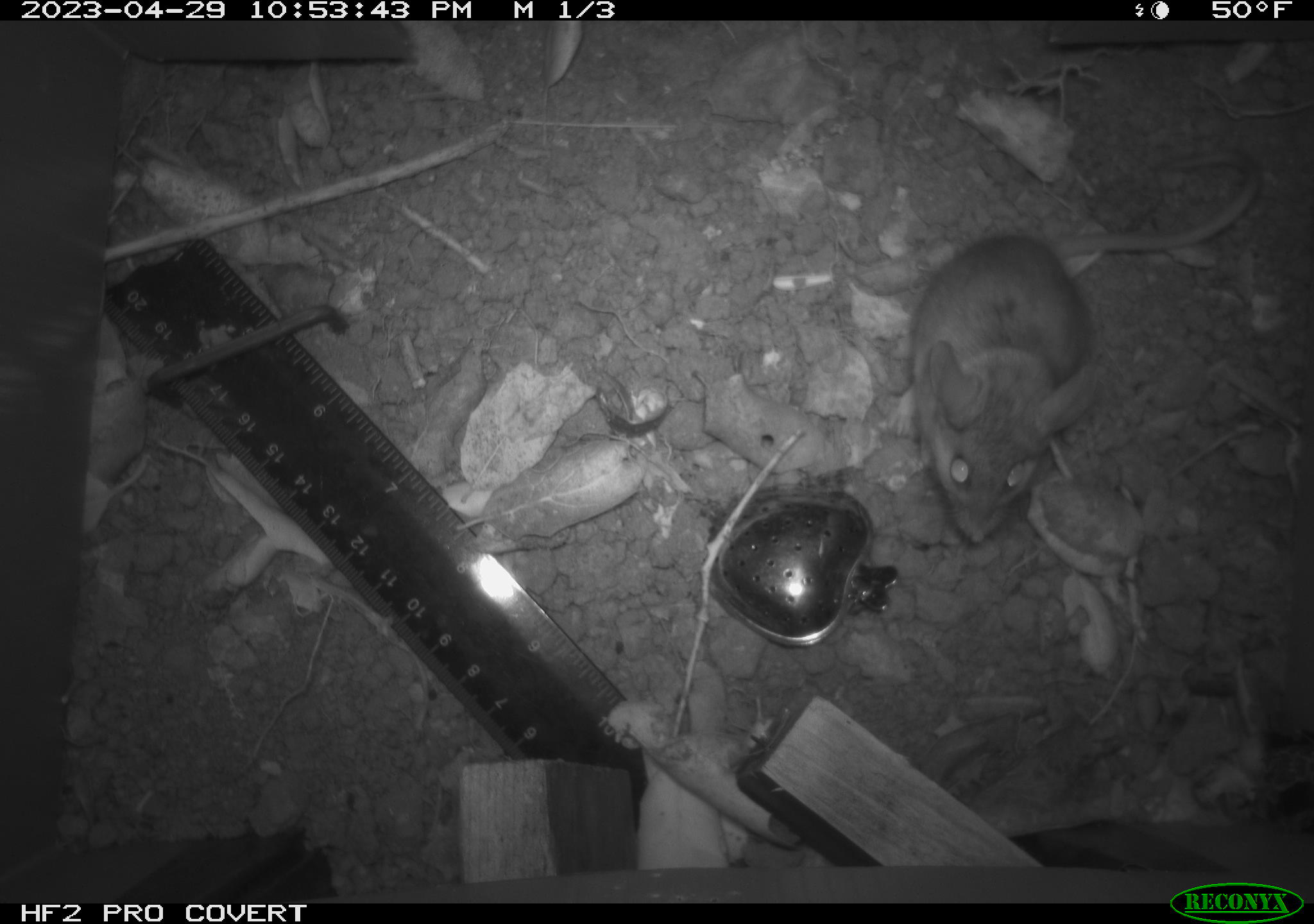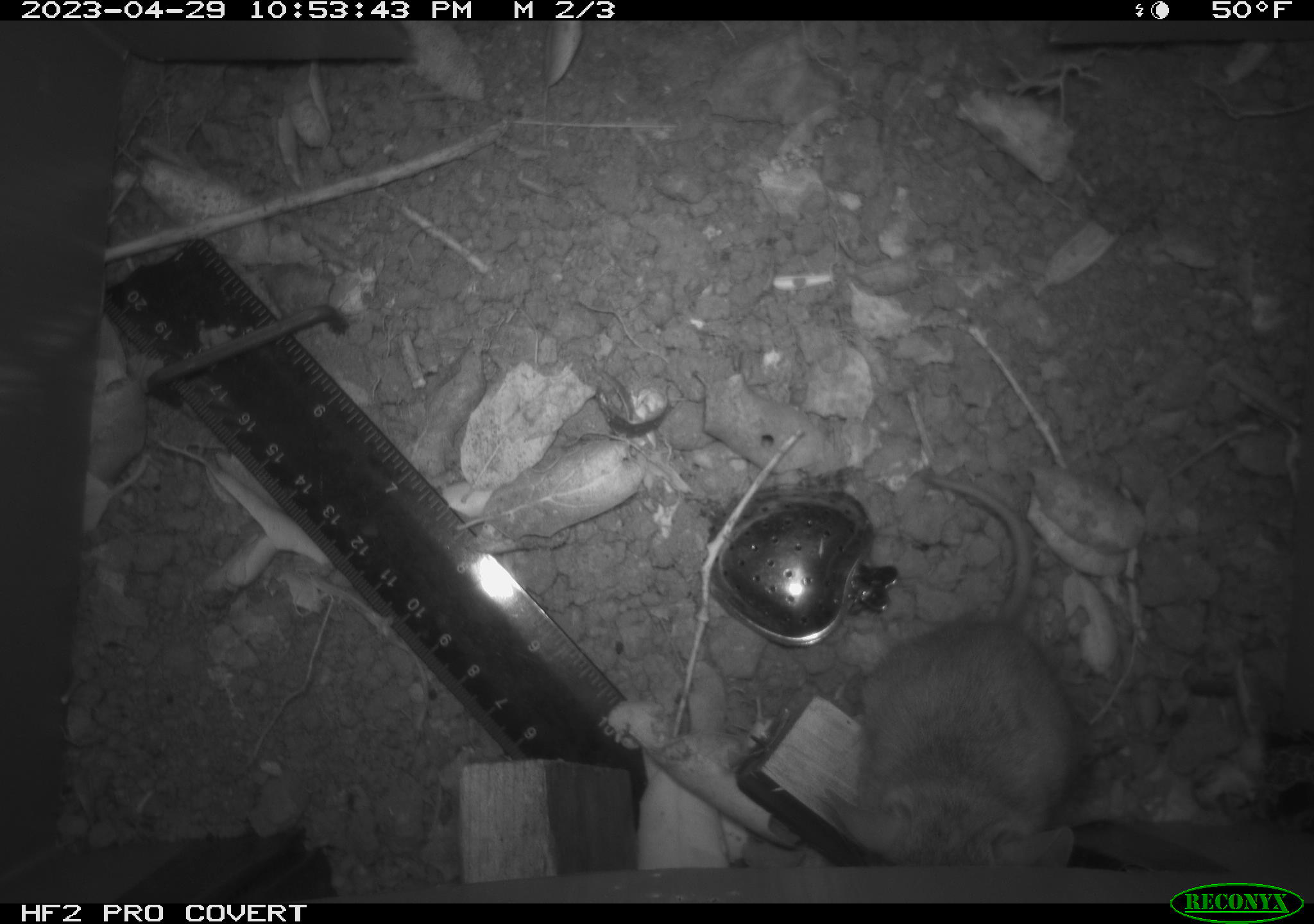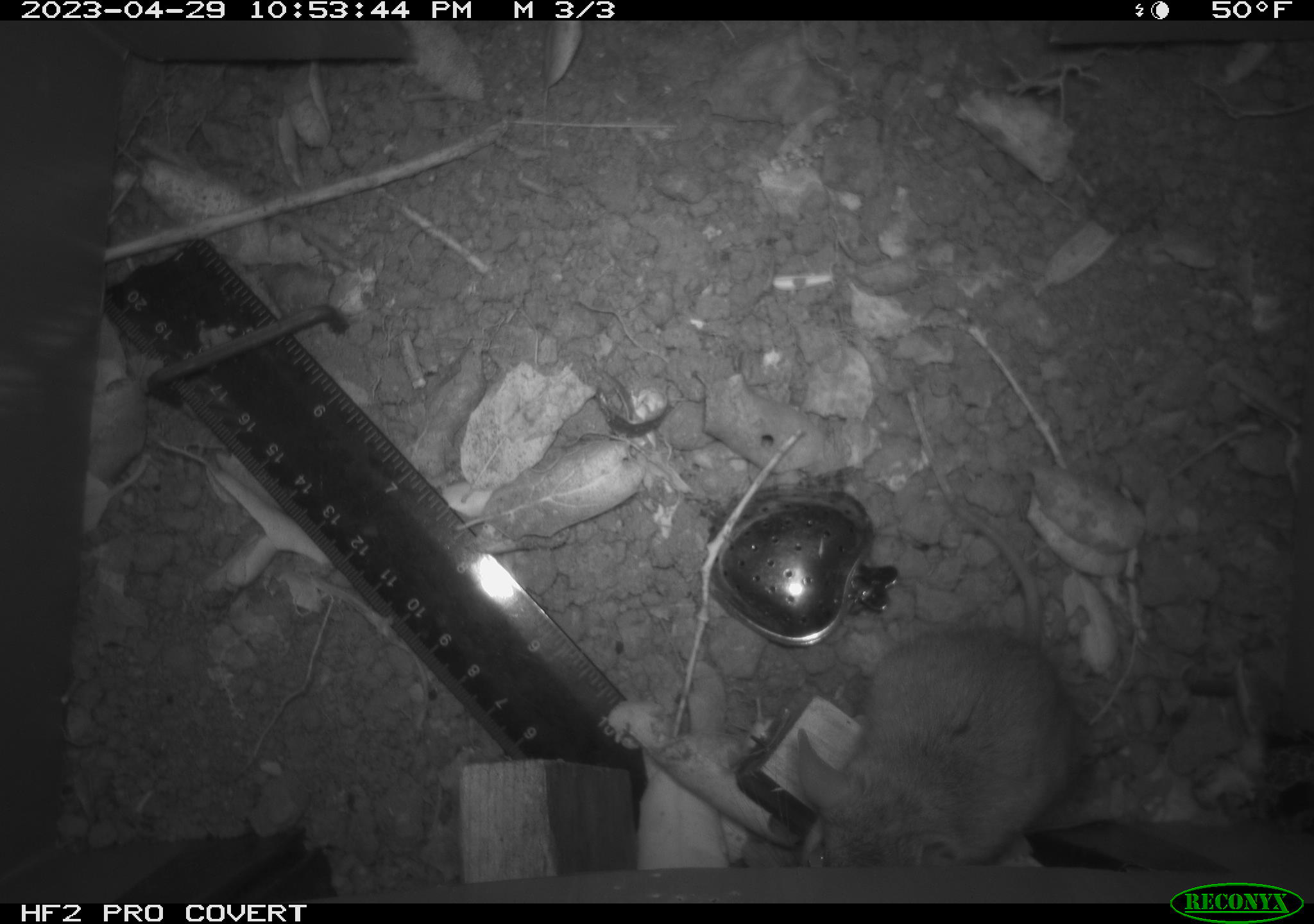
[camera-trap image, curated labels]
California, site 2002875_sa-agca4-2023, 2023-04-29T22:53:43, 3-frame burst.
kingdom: Animalia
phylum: Chordata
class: Mammalia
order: Rodentia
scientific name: Rodentia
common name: mouse species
Mouse species (Rodentia).